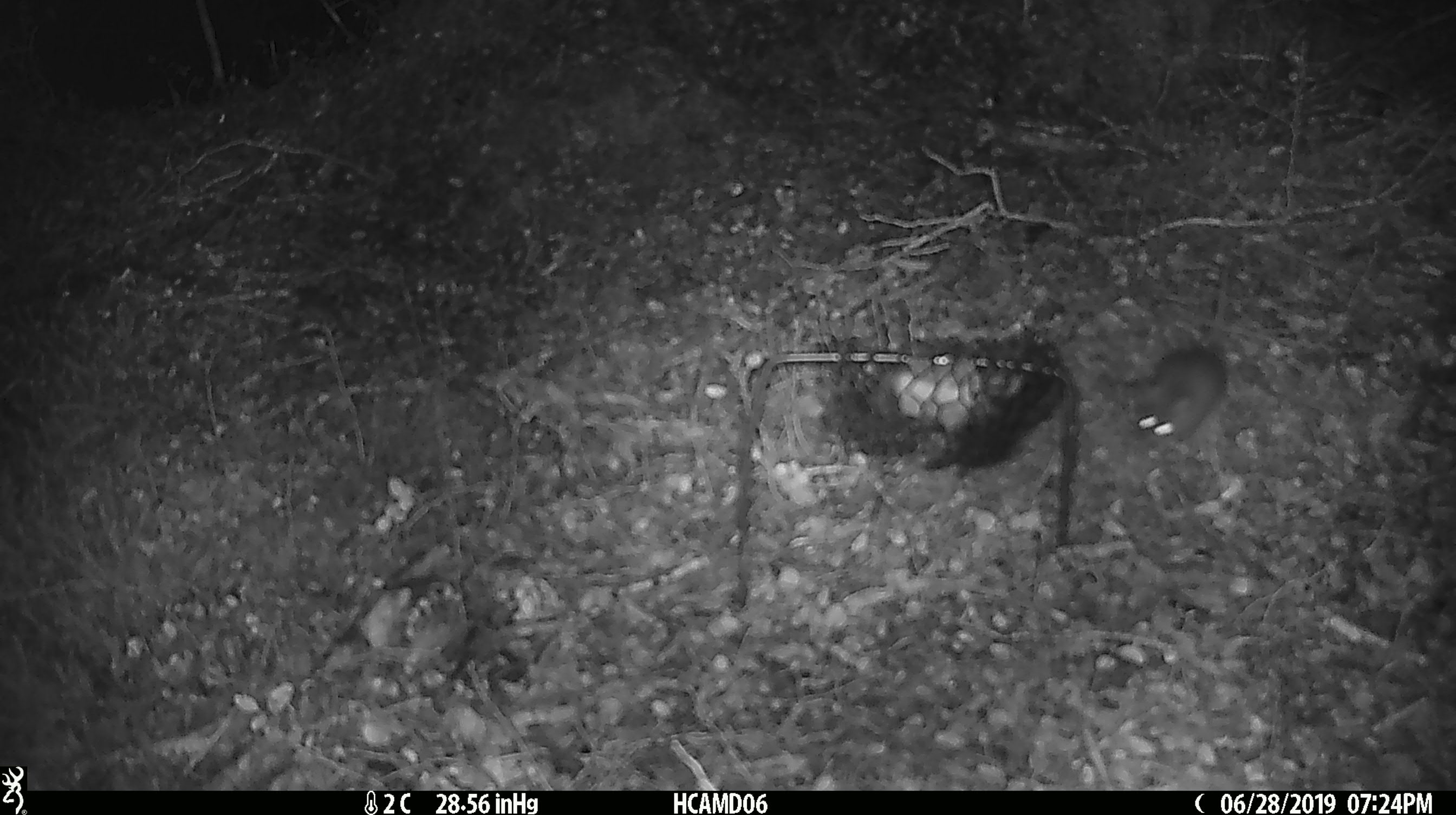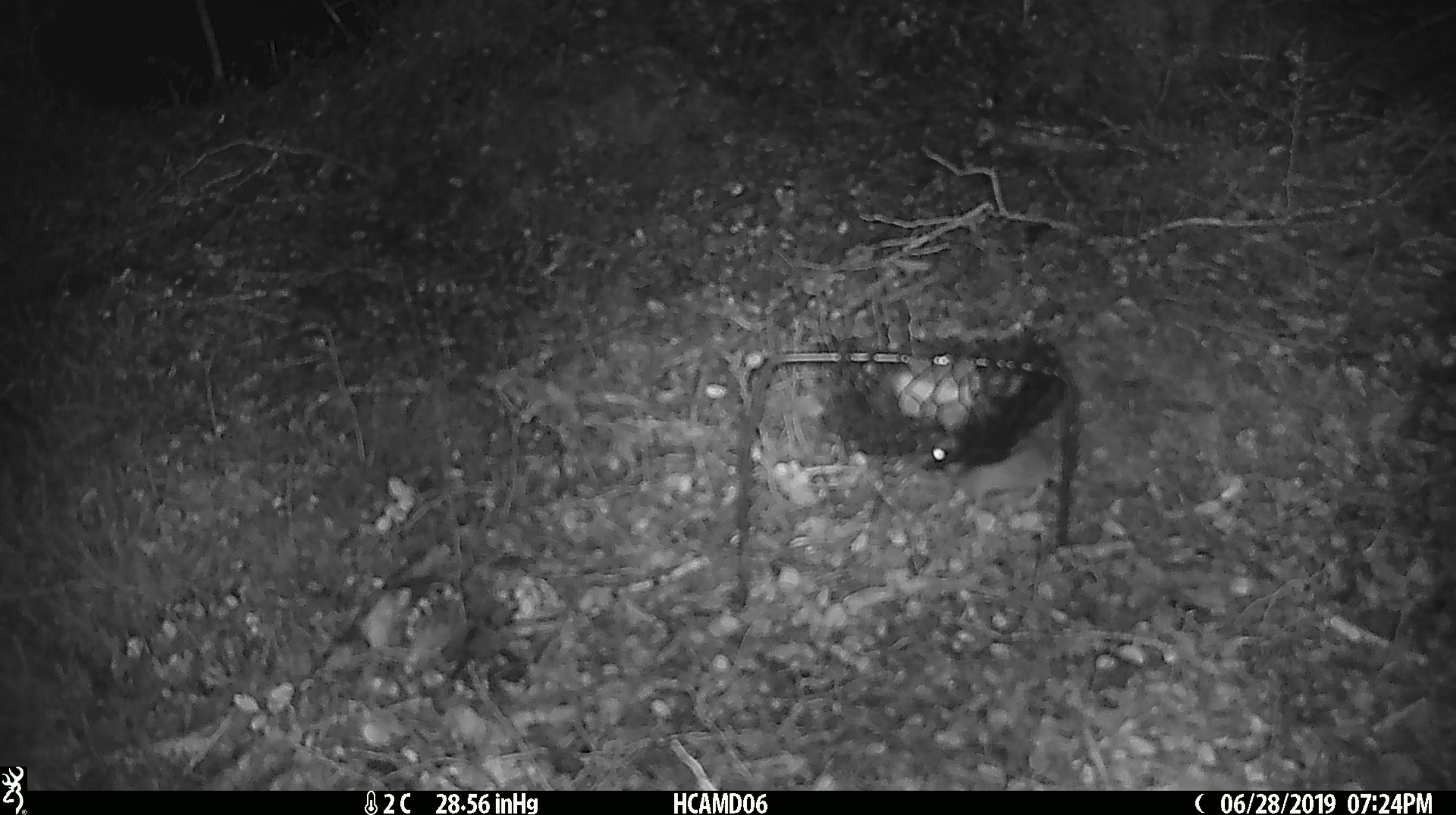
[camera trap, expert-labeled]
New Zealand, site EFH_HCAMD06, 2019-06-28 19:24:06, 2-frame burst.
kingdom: Animalia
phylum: Chordata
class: Mammalia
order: Rodentia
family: Muridae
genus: Mus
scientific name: Mus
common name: mouse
Mouse (Mus).